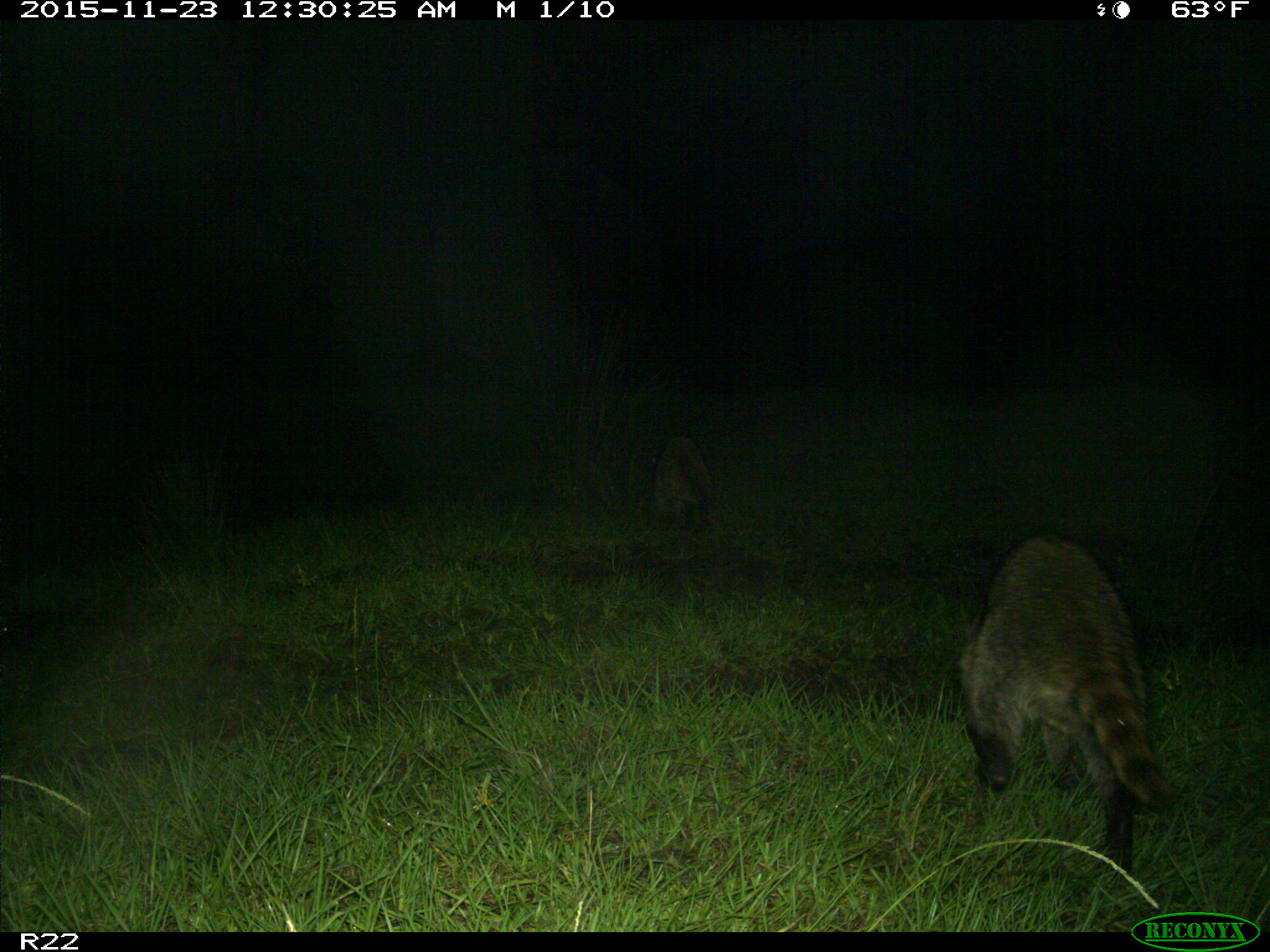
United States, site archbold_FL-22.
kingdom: Animalia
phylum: Chordata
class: Mammalia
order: Carnivora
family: Procyonidae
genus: Procyon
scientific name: Procyon lotor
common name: common raccoon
Procyon lotor (common raccoon).